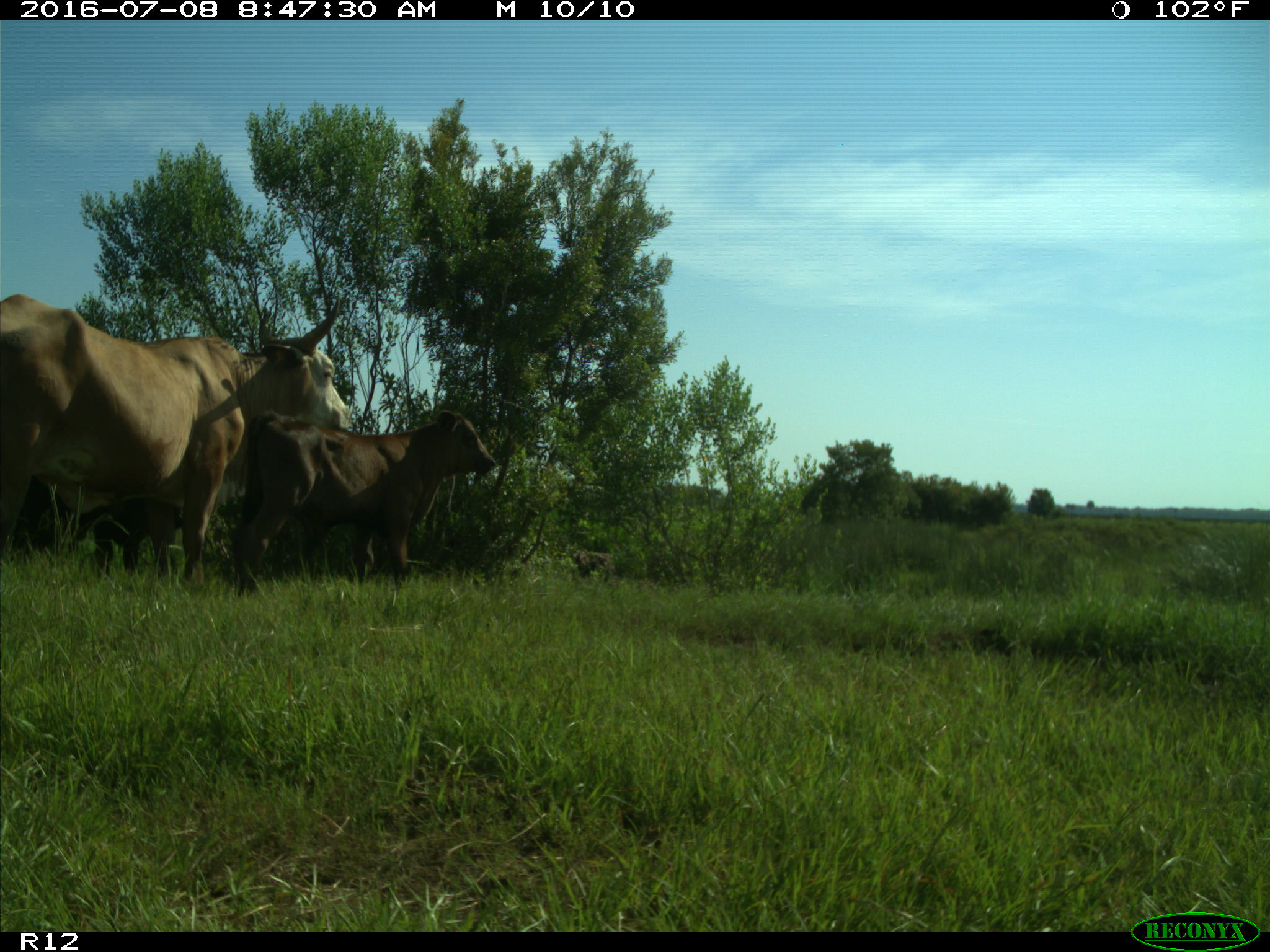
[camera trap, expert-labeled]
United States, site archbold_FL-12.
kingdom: Animalia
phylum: Chordata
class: Mammalia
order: Artiodactyla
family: Bovidae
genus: Bos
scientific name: Bos taurus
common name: domestic cow